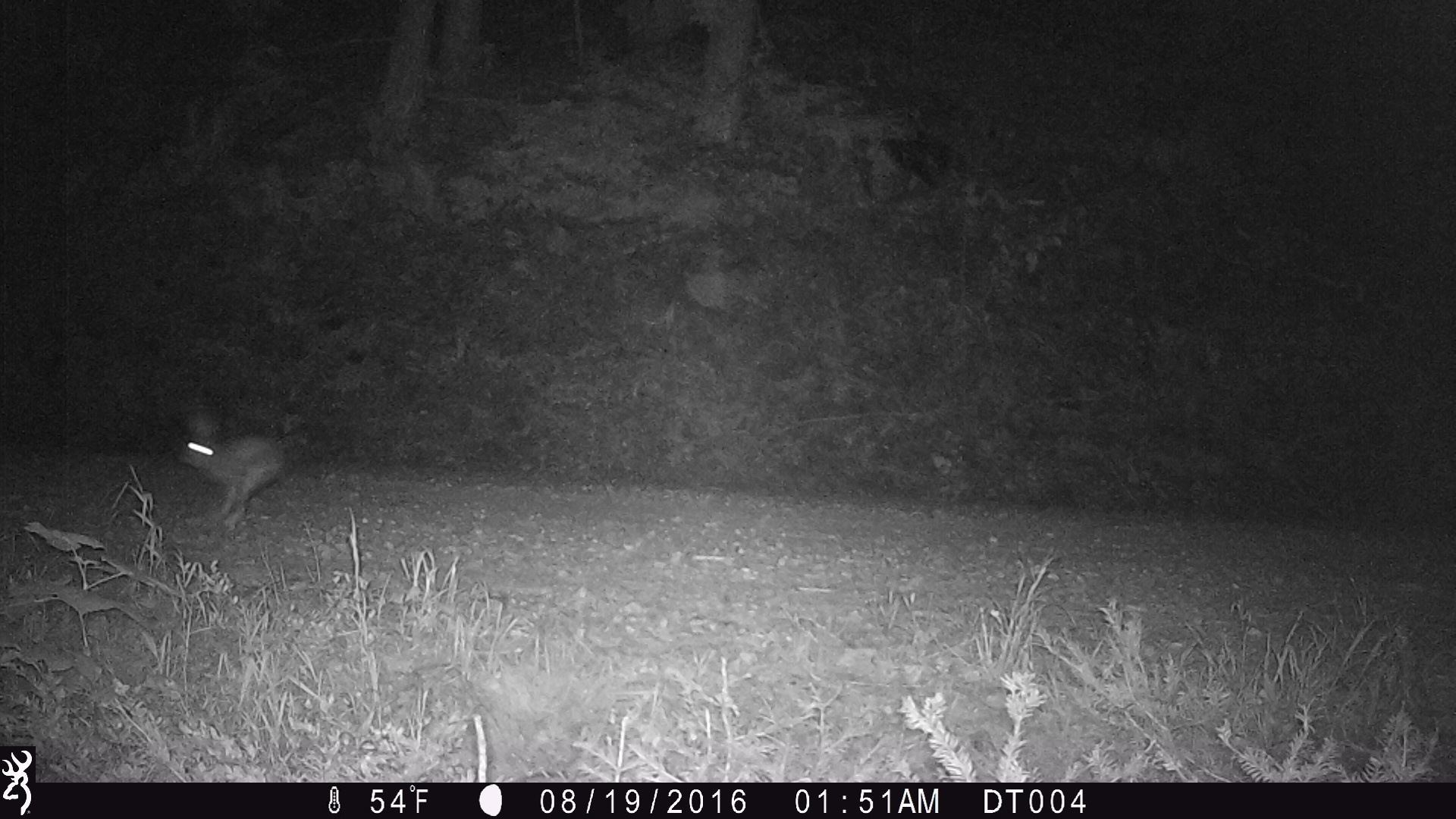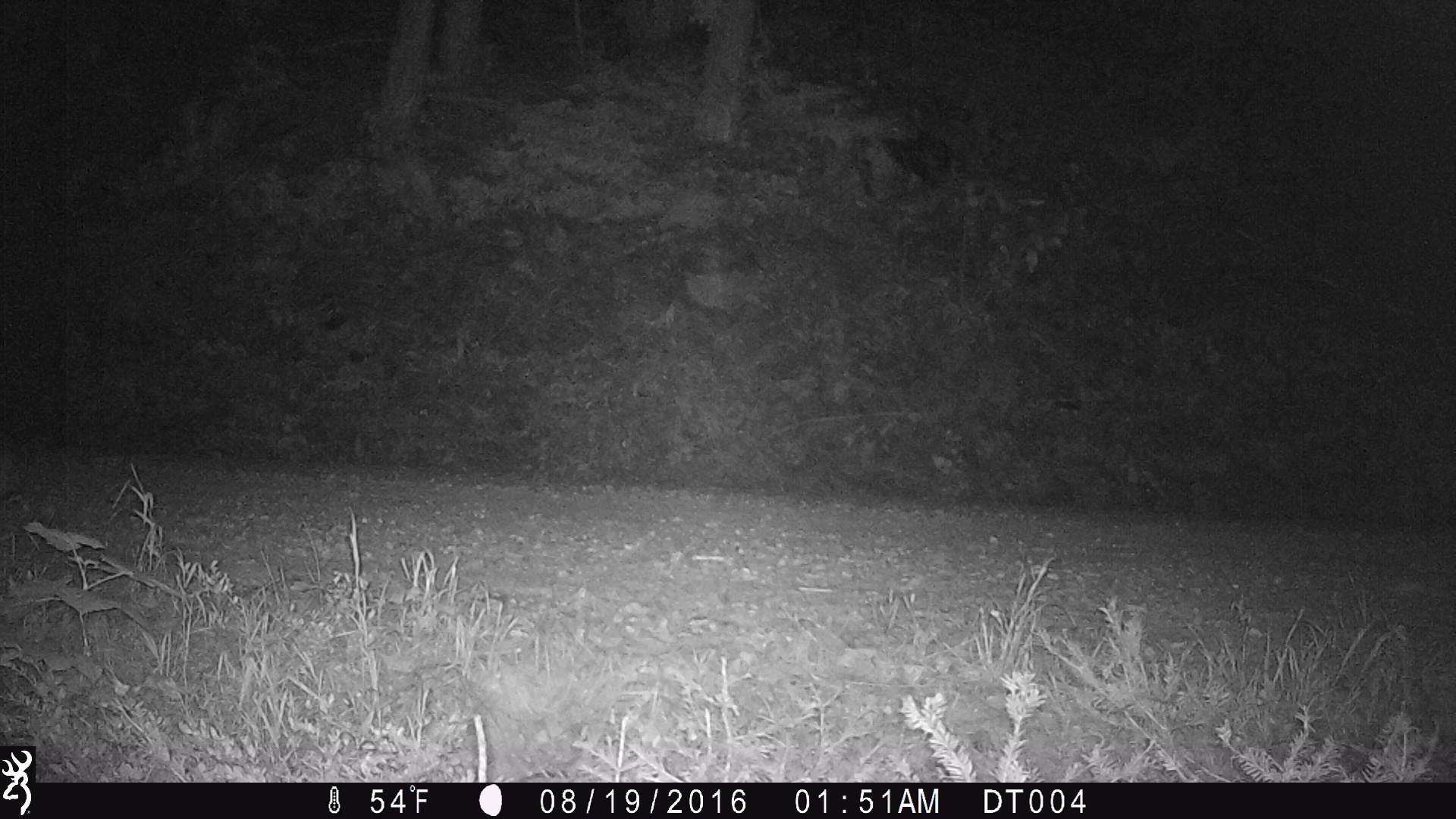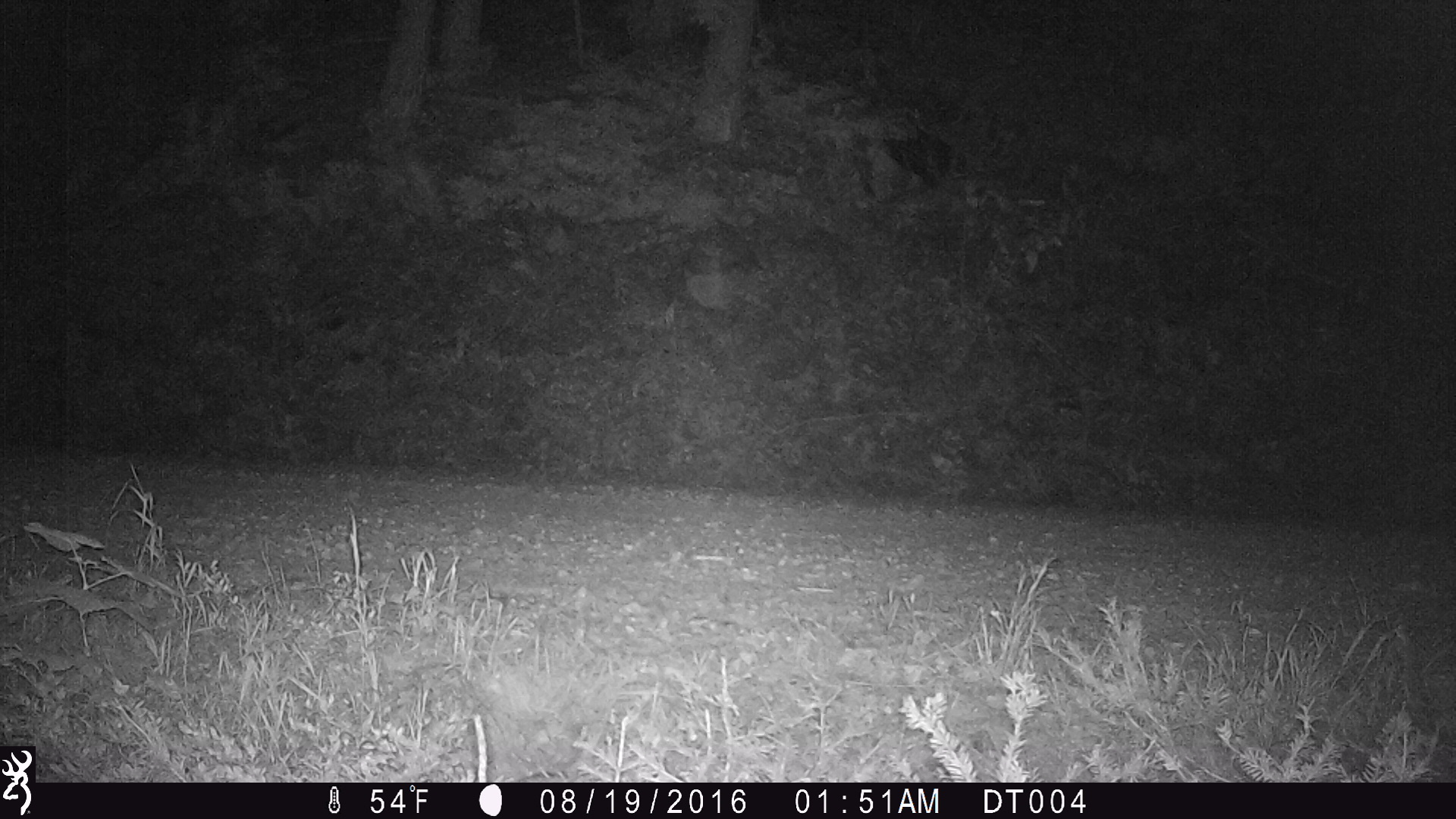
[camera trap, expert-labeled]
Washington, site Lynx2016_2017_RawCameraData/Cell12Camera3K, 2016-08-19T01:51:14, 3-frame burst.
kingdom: Animalia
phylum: Chordata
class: Mammalia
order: Lagomorpha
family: Leporidae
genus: Lepus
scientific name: Lepus americanus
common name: snowshoe hare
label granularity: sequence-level